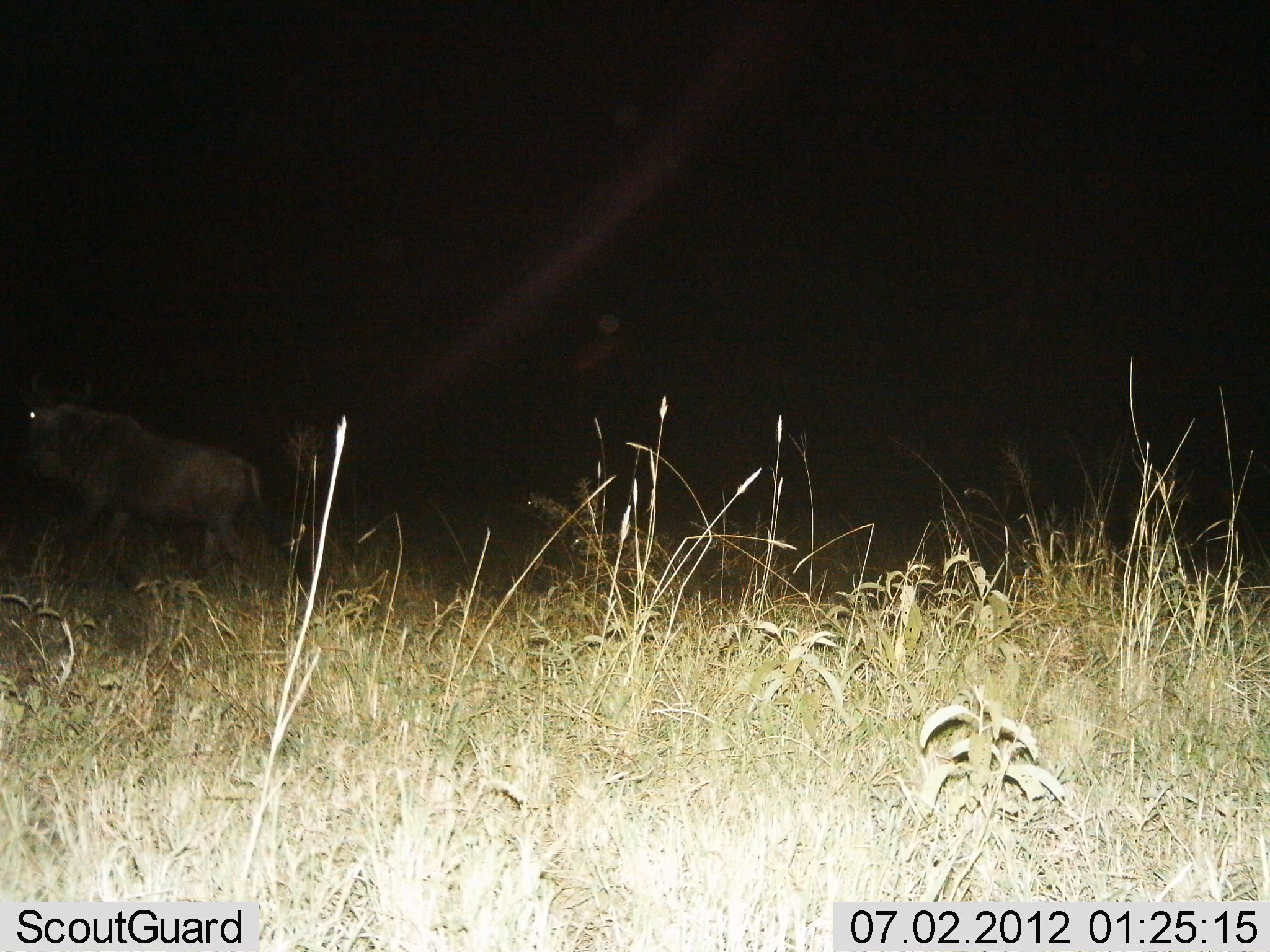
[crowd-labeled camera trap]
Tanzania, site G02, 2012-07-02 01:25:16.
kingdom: Animalia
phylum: Chordata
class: Mammalia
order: Artiodactyla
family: Bovidae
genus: Connochaetes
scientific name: Connochaetes taurinus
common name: blue wildebeest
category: wildebeest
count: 1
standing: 10%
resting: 0%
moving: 100%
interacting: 0%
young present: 0%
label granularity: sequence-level